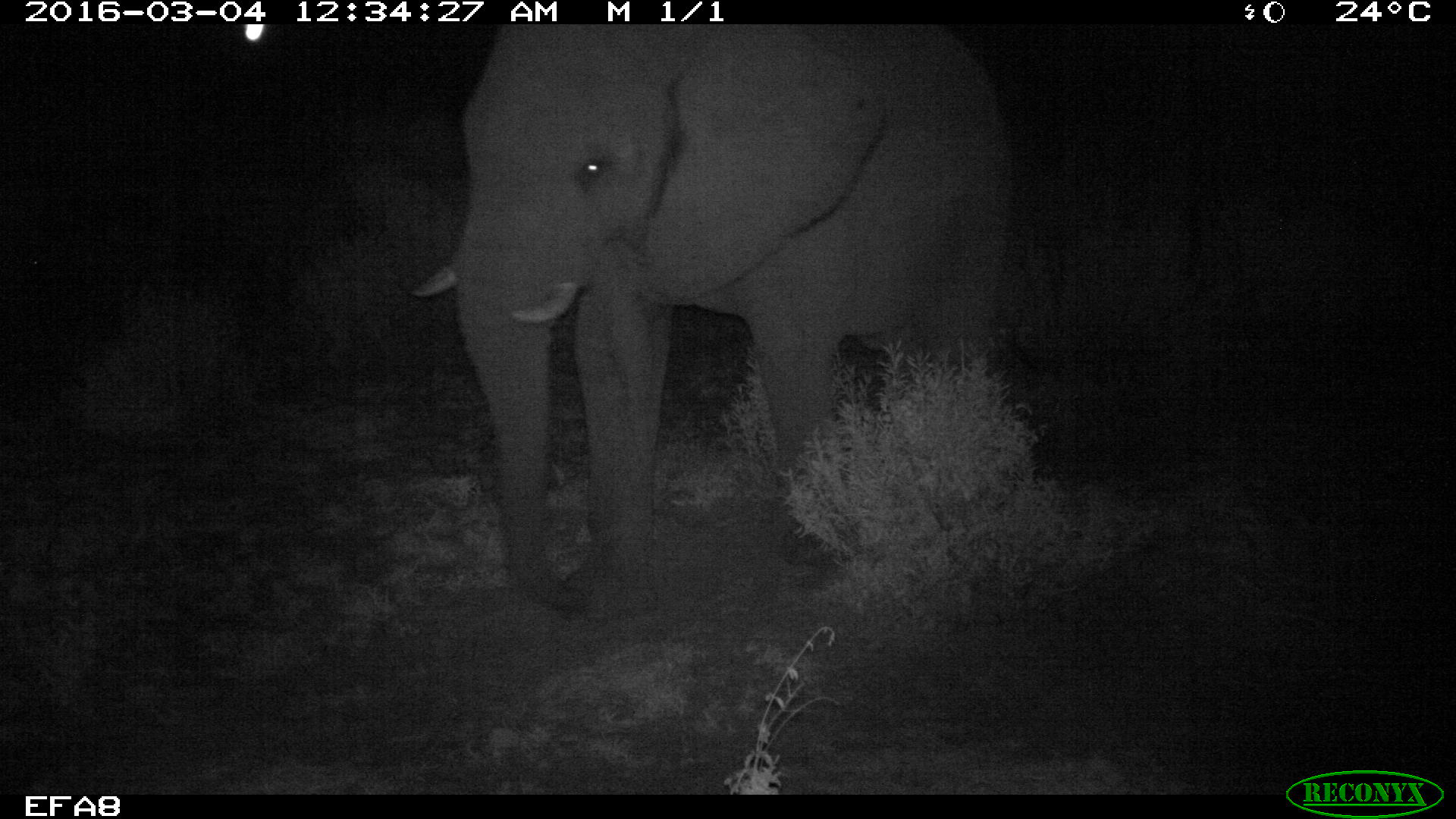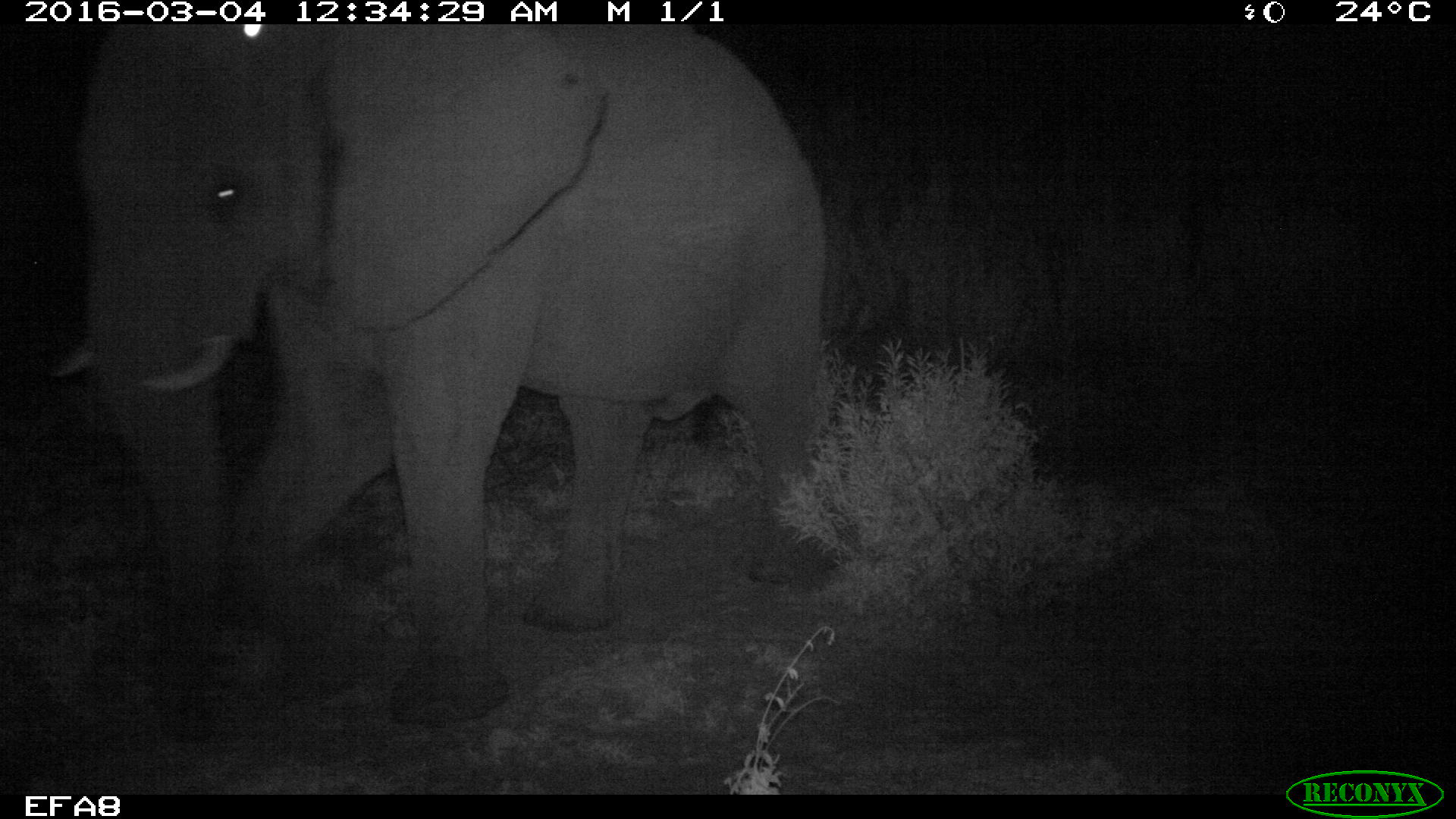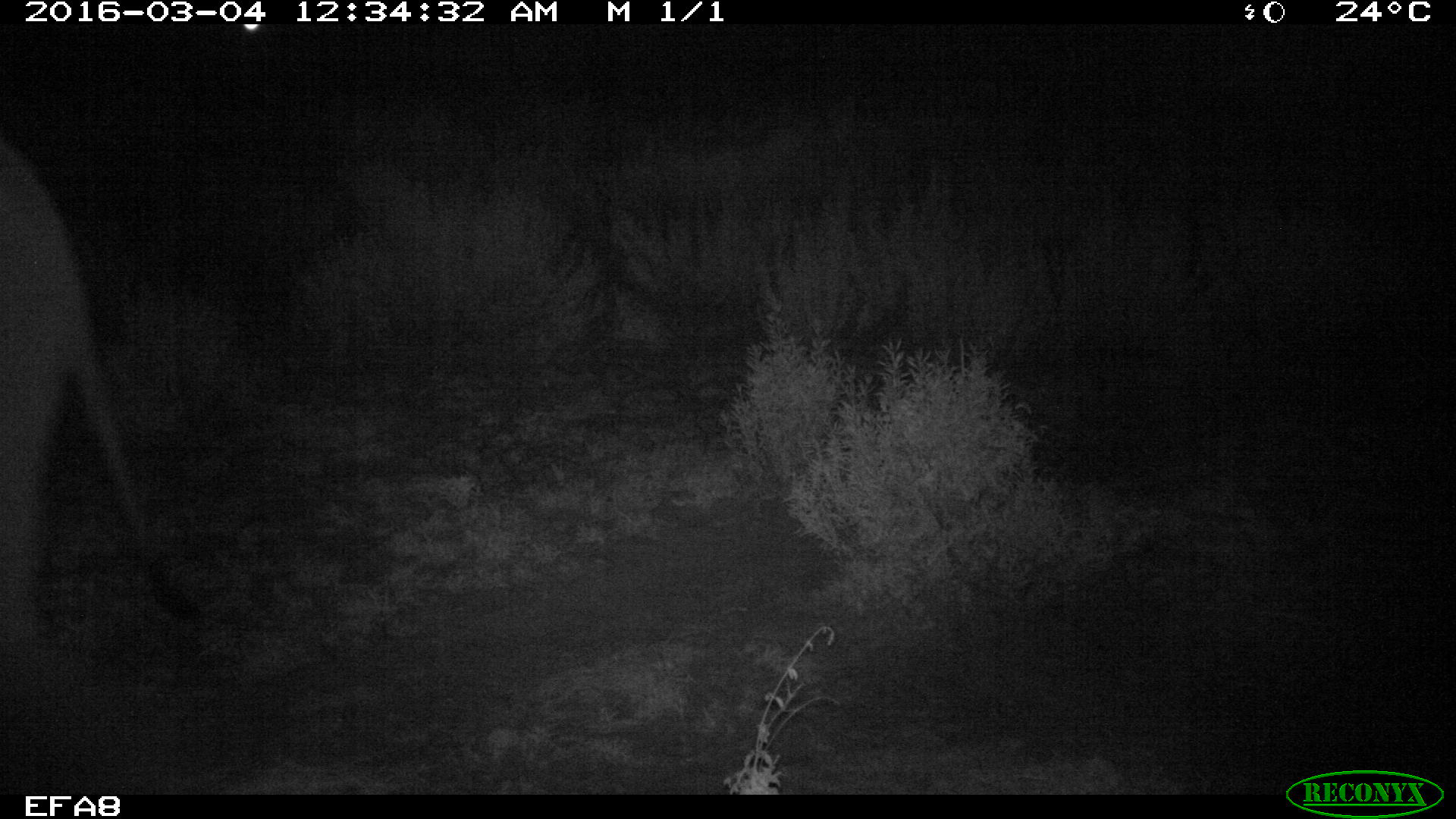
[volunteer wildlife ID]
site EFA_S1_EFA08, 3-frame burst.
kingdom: Animalia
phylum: Chordata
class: Mammalia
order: Proboscidea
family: Elephantidae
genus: Loxodonta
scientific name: Loxodonta africana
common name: african bush elephant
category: elephant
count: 1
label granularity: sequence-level